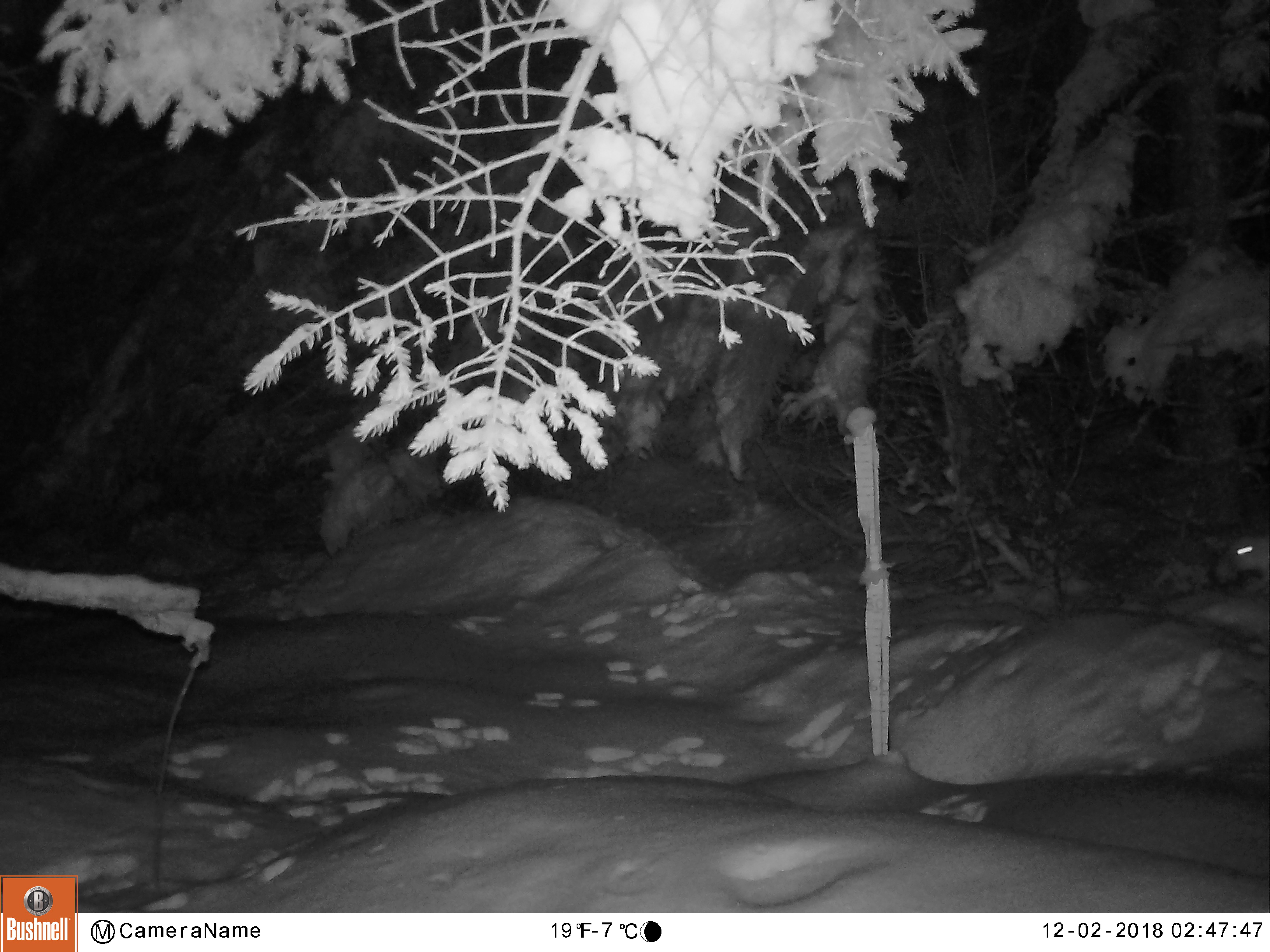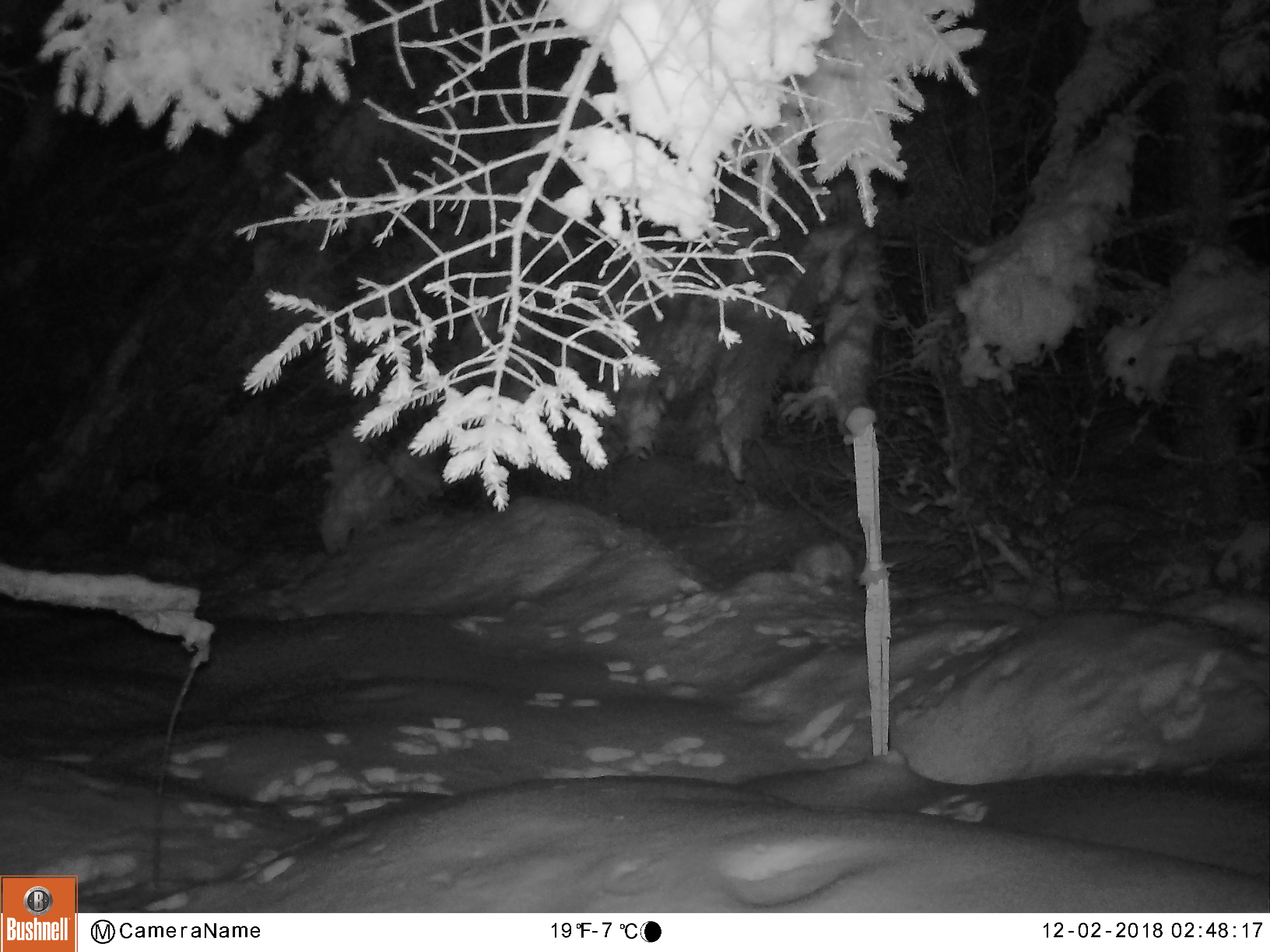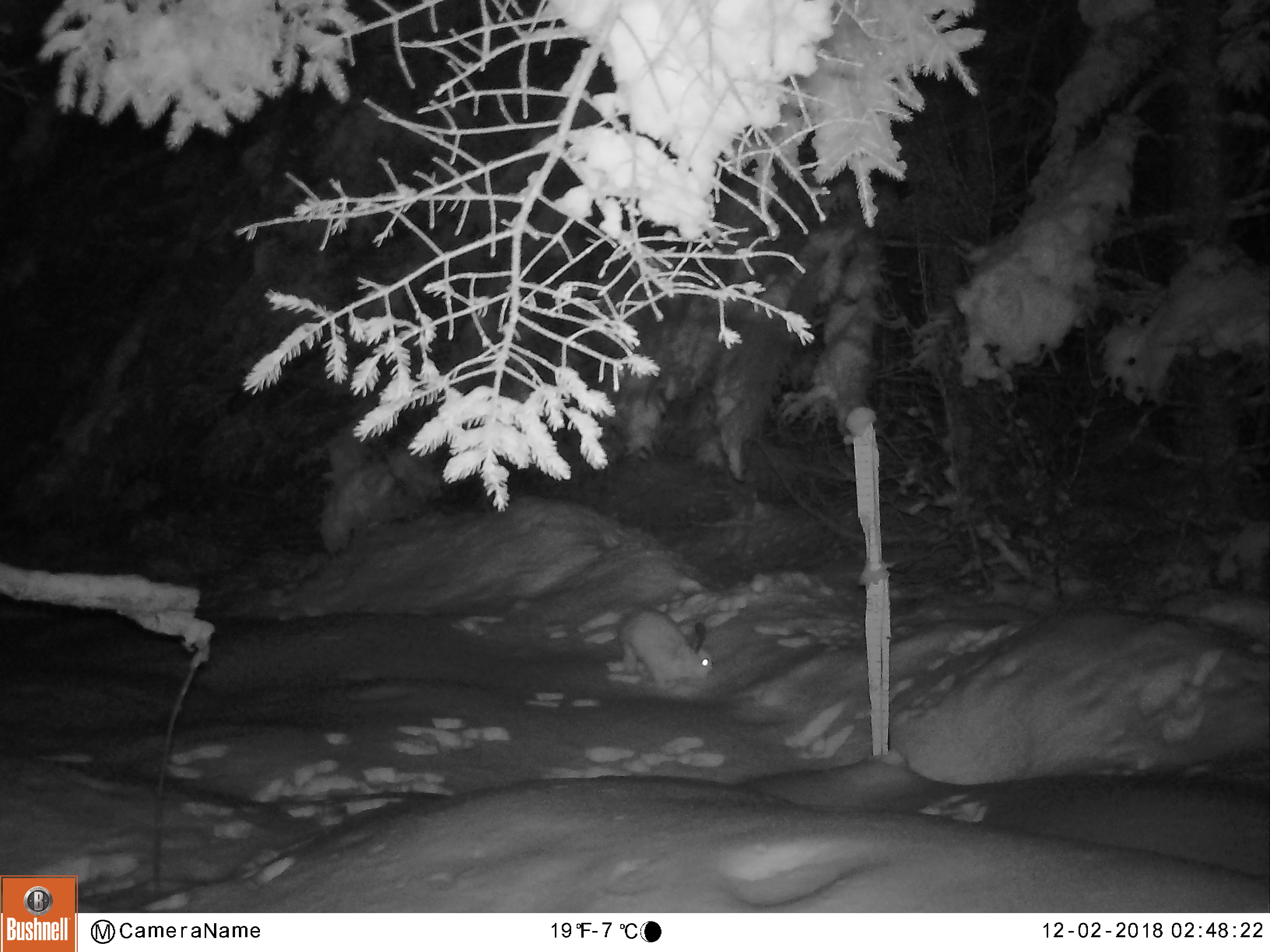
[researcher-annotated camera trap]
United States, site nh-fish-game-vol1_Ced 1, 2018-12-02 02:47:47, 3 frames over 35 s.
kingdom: Animalia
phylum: Chordata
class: Mammalia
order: Lagomorpha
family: Leporidae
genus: Lepus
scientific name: Lepus americanus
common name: snowshoe hare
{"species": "snowshoe hare (Lepus americanus)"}